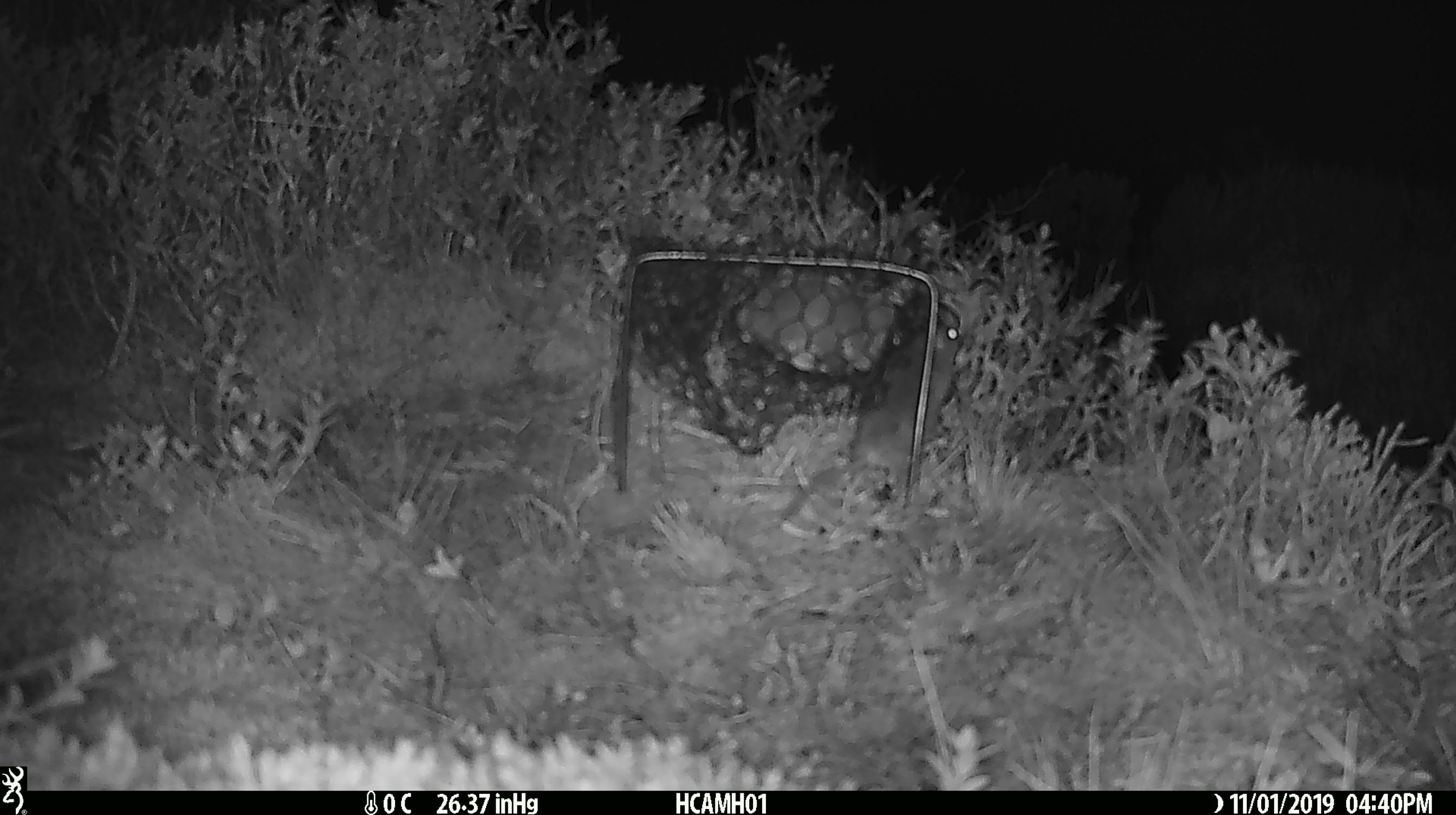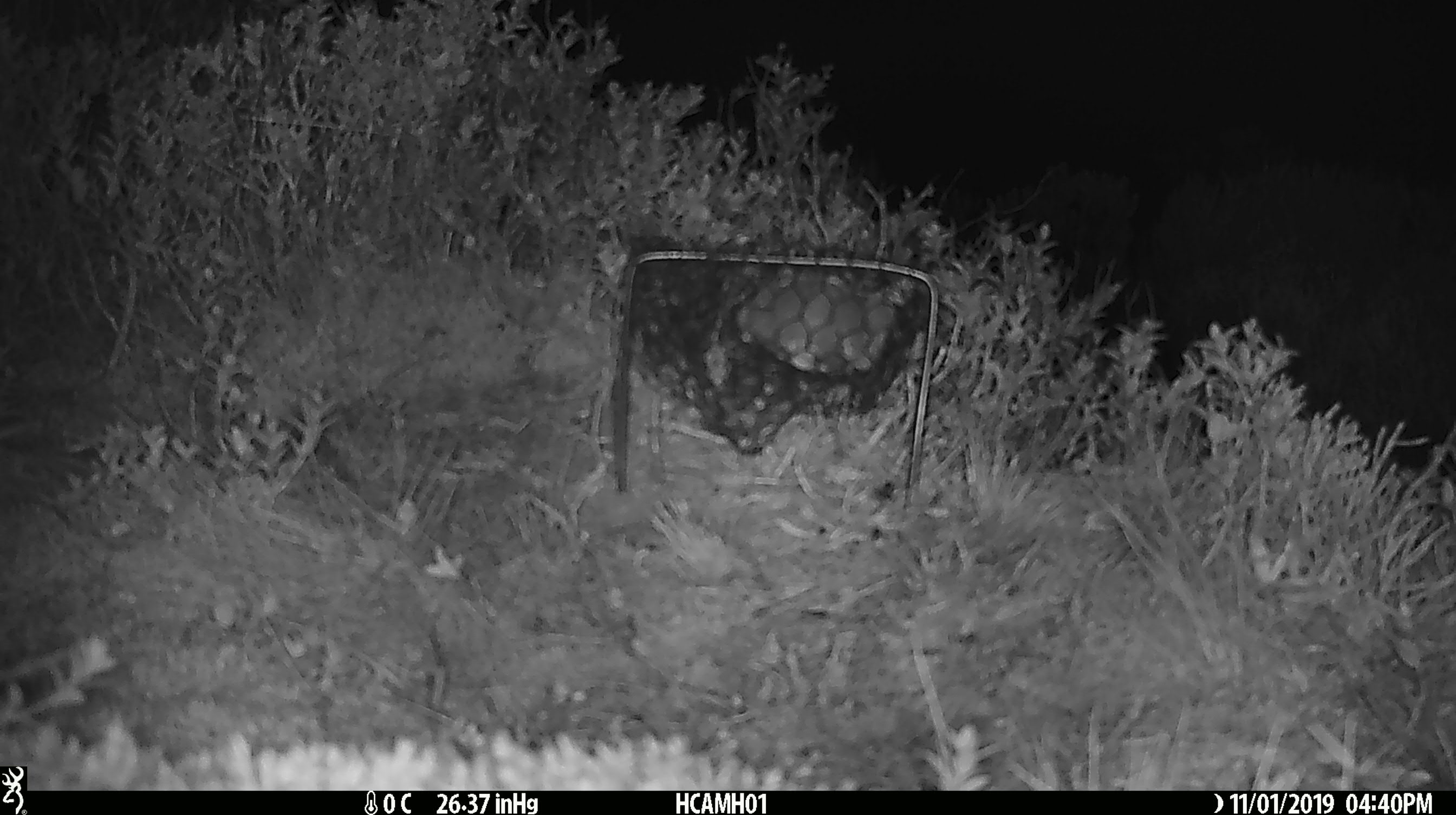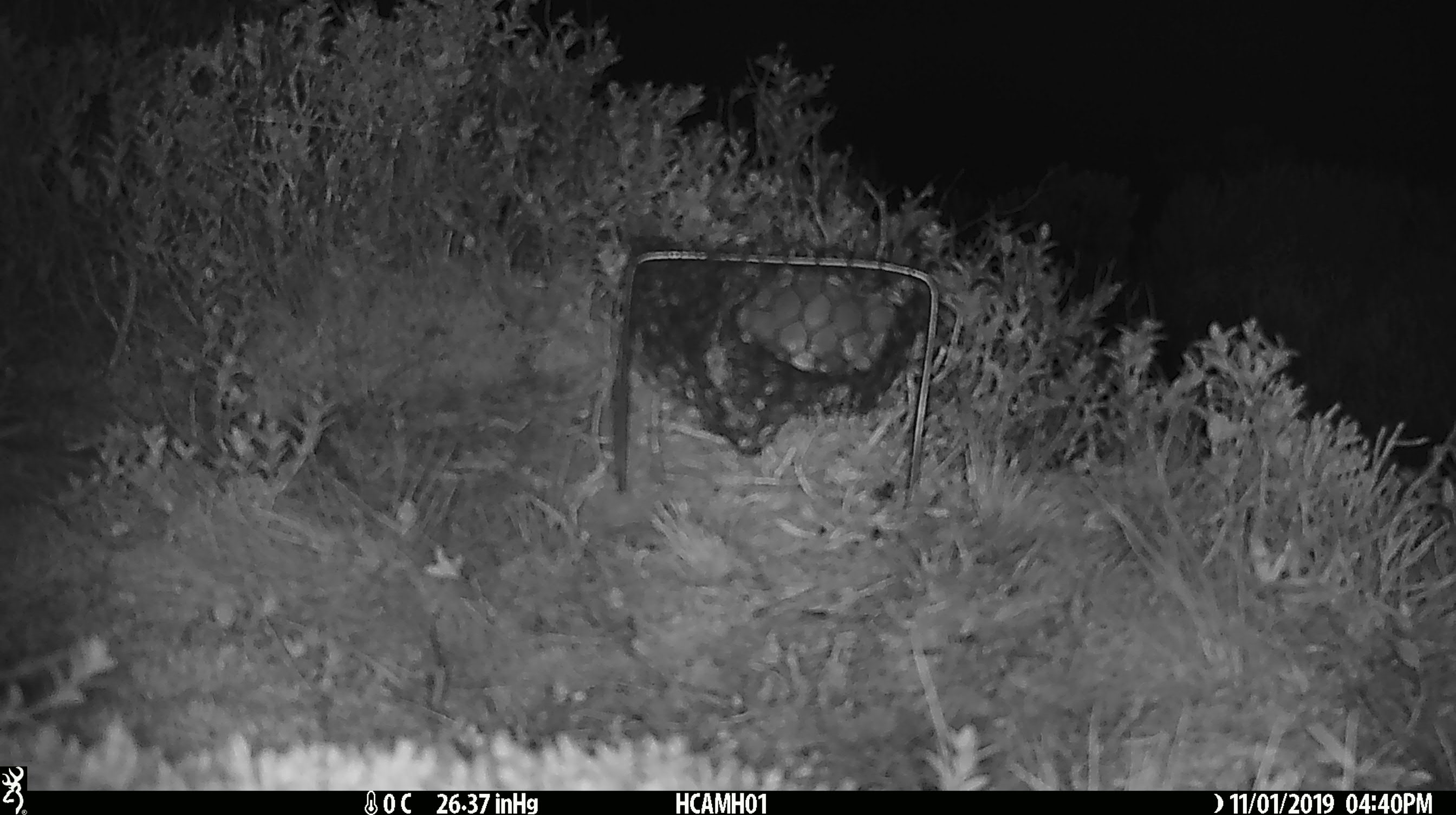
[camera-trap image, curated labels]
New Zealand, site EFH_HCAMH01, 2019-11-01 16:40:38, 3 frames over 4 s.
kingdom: Animalia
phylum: Chordata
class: Mammalia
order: Rodentia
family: Muridae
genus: Mus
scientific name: Mus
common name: mouse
Mouse (Mus).